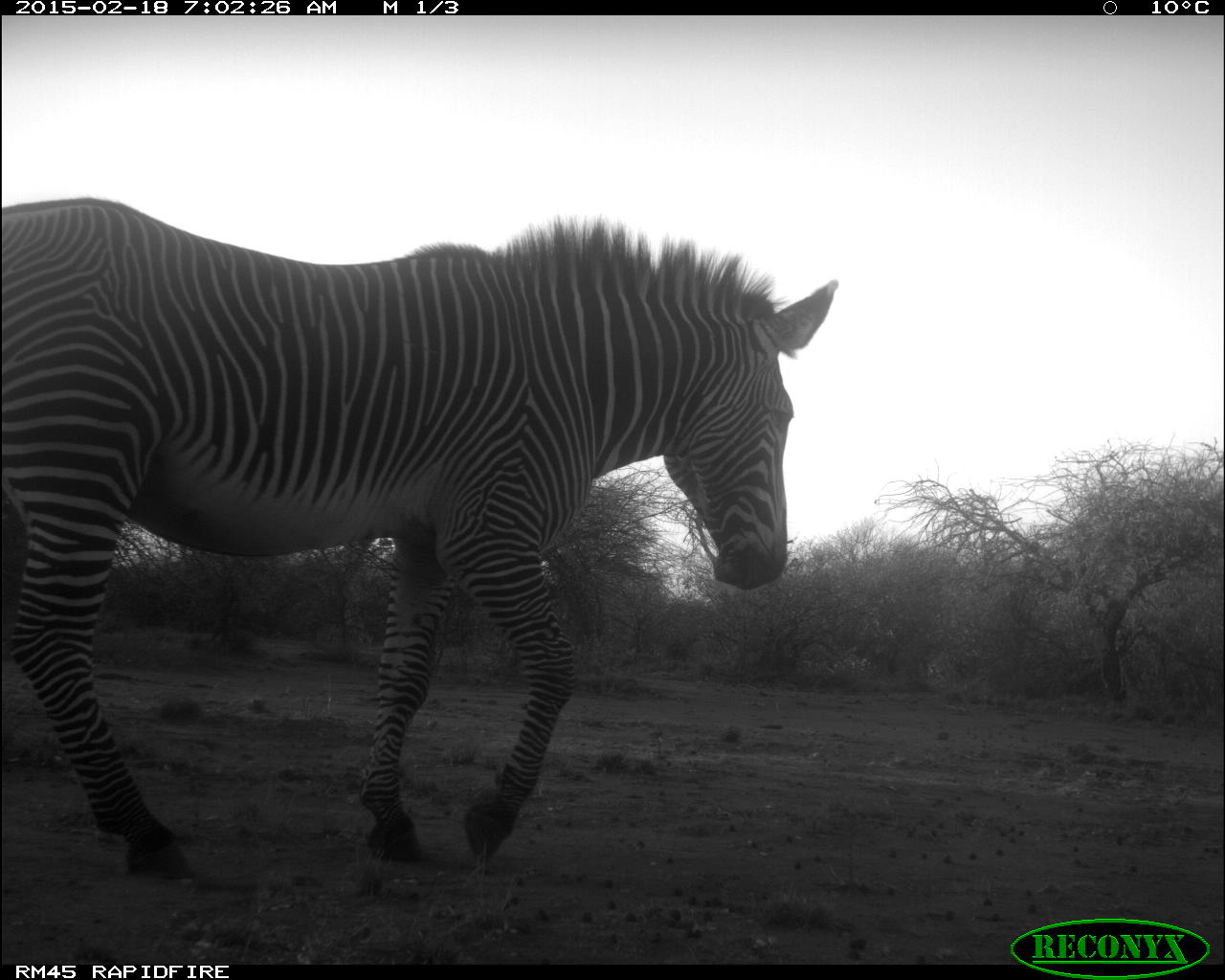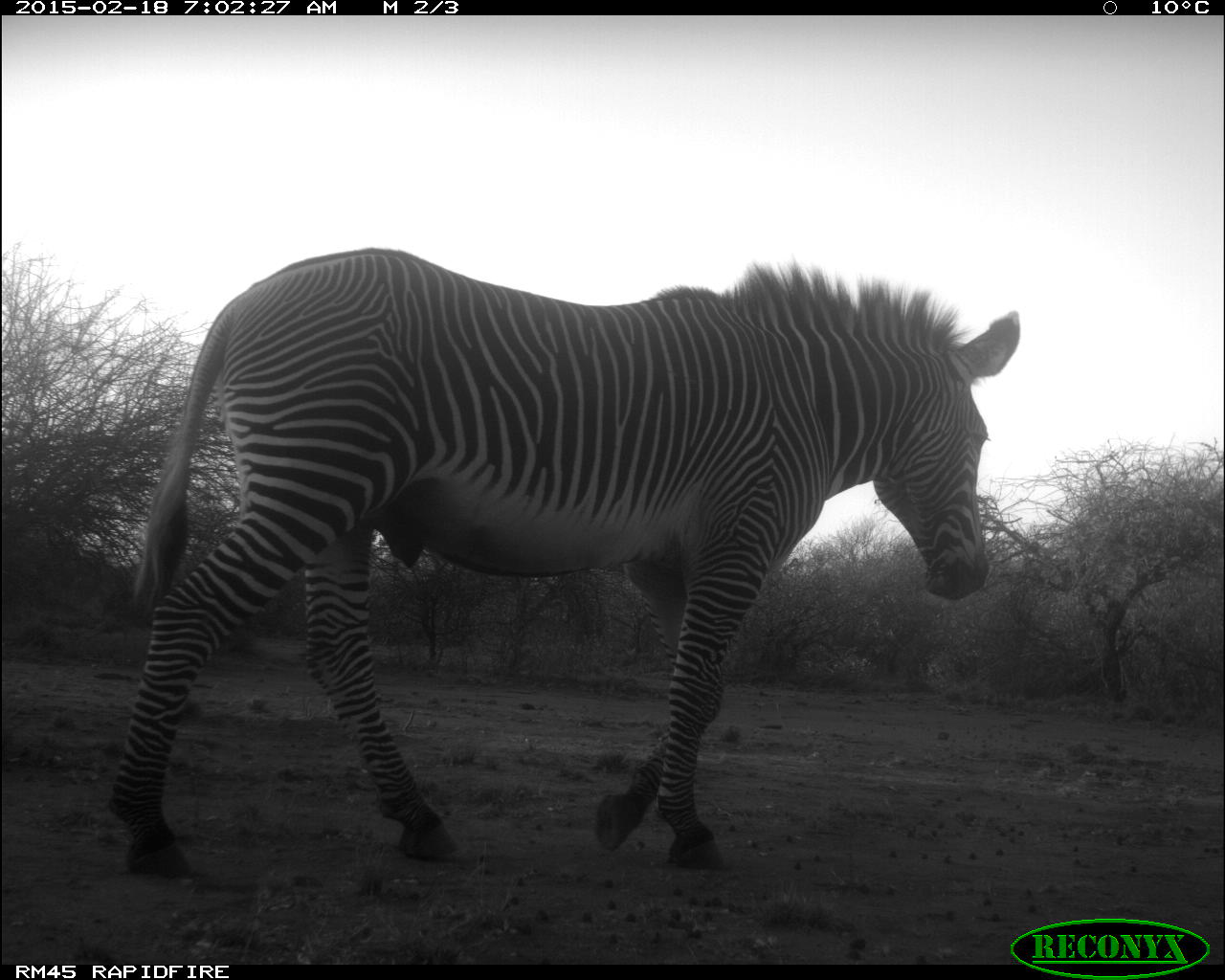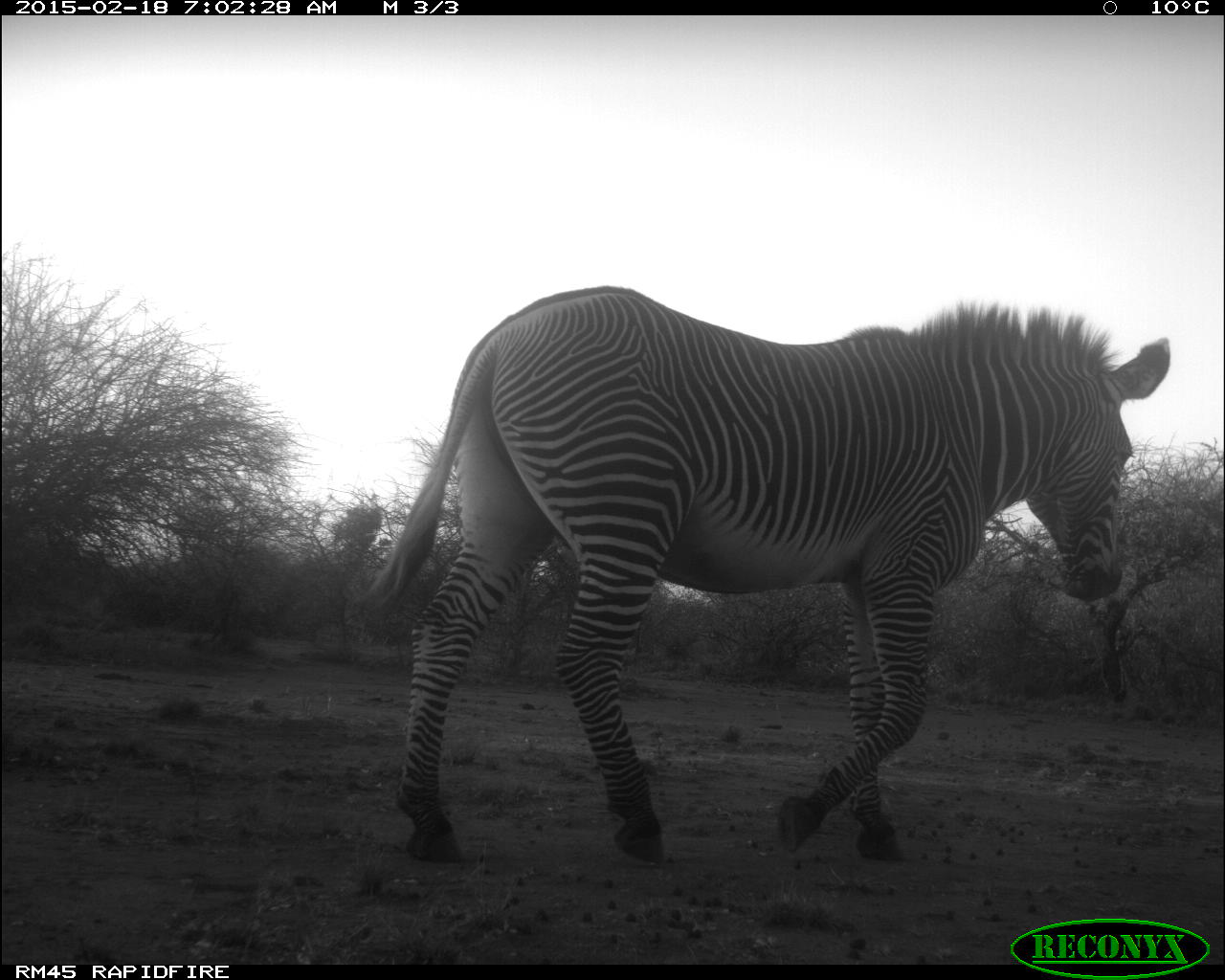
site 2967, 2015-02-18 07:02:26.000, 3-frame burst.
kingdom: Animalia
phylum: Chordata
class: Mammalia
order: Perissodactyla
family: Equidae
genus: Equus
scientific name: Equus grevyi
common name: grévy's zebra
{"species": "Equus grevyi (grévy's zebra)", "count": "1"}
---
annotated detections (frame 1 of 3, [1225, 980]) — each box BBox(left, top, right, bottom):
equus grevyi: BBox(5, 196, 836, 883)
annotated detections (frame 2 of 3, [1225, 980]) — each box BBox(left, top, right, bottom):
equus grevyi: BBox(101, 245, 1018, 883)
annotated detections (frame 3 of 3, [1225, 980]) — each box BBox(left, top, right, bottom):
equus grevyi: BBox(361, 278, 1167, 865)